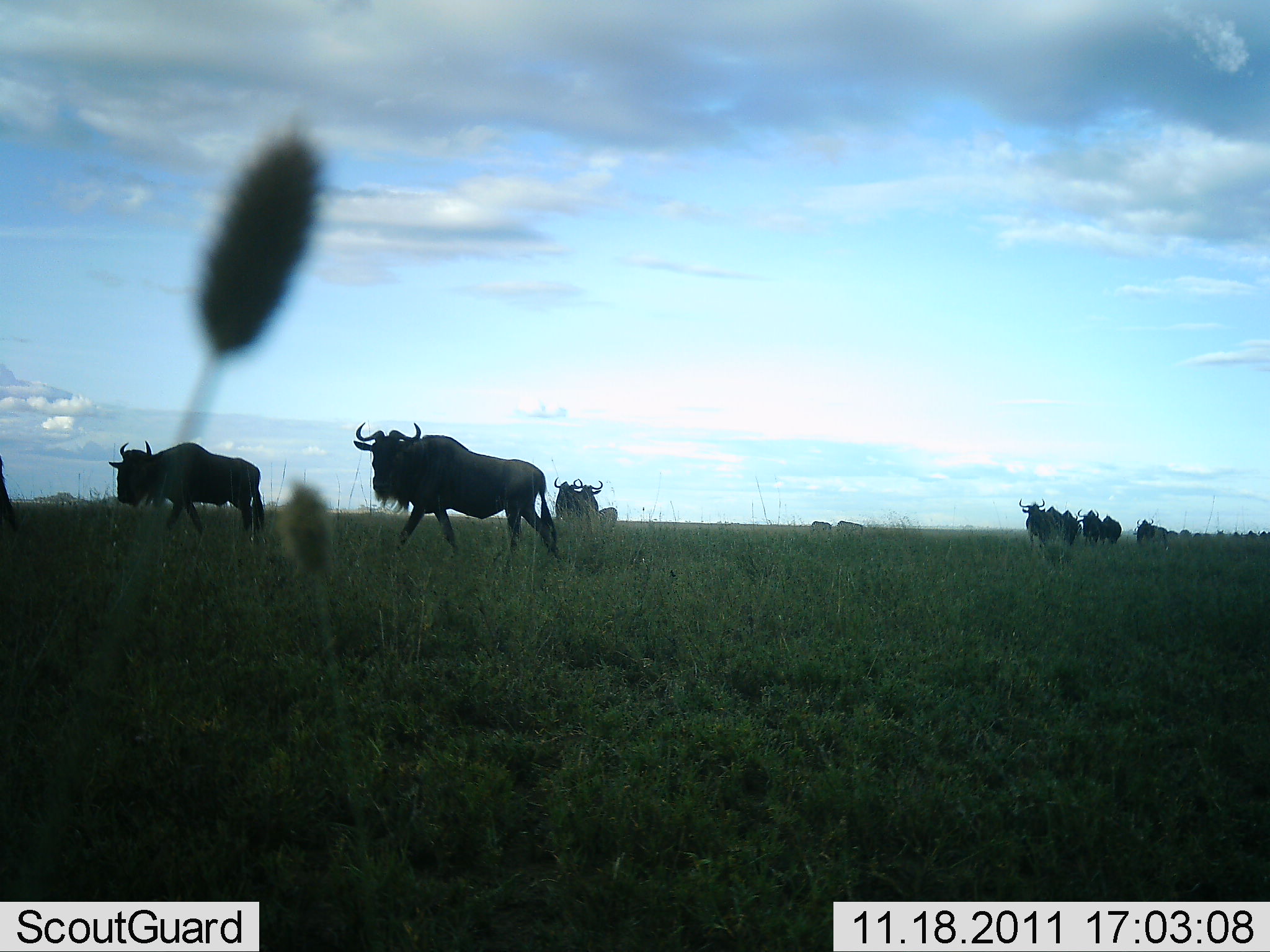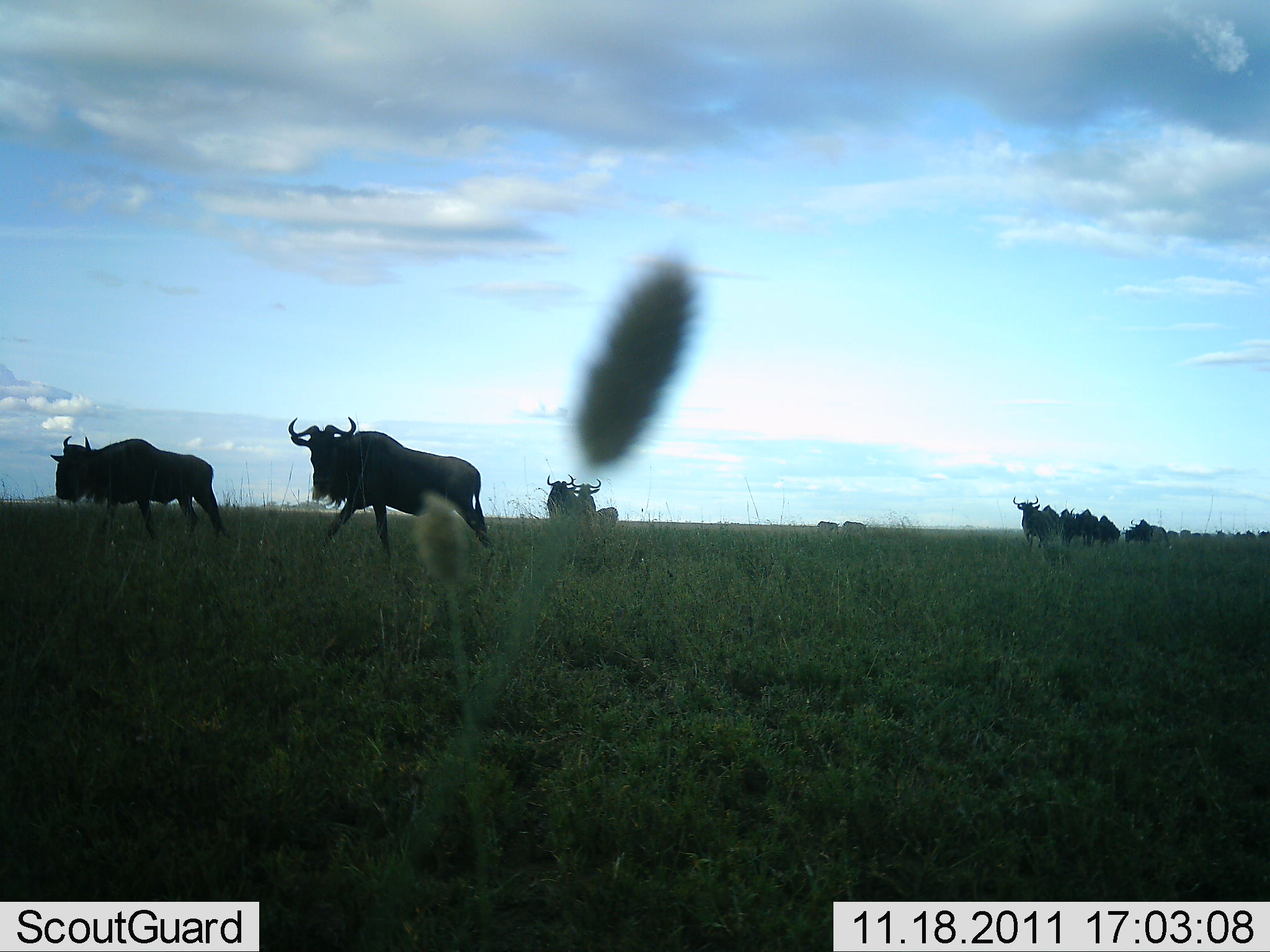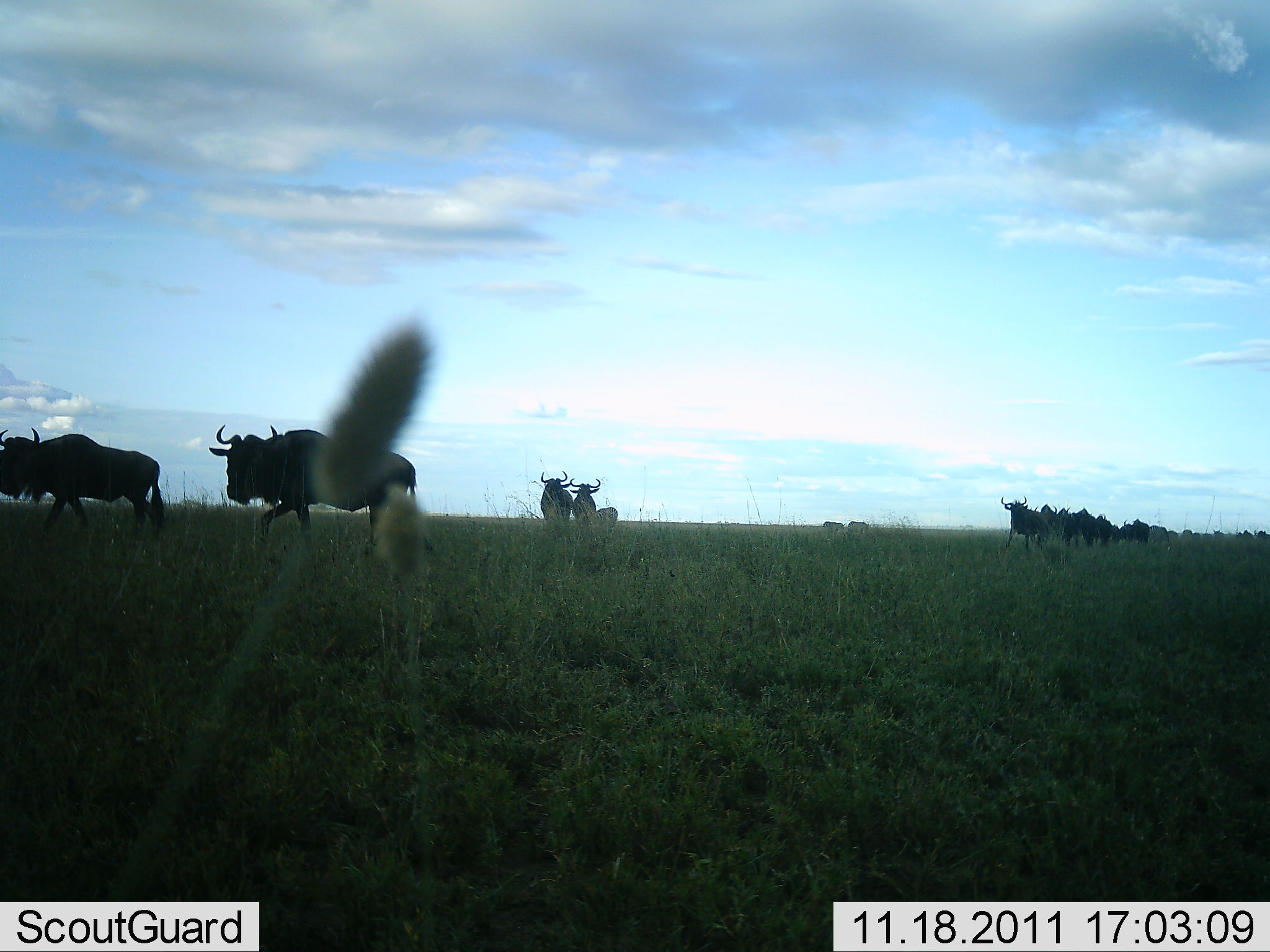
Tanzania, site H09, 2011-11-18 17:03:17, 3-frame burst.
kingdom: Animalia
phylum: Chordata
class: Mammalia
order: Artiodactyla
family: Bovidae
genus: Connochaetes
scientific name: Connochaetes taurinus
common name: blue wildebeest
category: wildebeest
Wildebeest (blue wildebeest) (Connochaetes taurinus), count 11-50. Behavior (volunteer vote fractions): standing 13%, resting 0%, moving 100%, interacting 0%. Young present (vote fraction): 0%. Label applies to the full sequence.